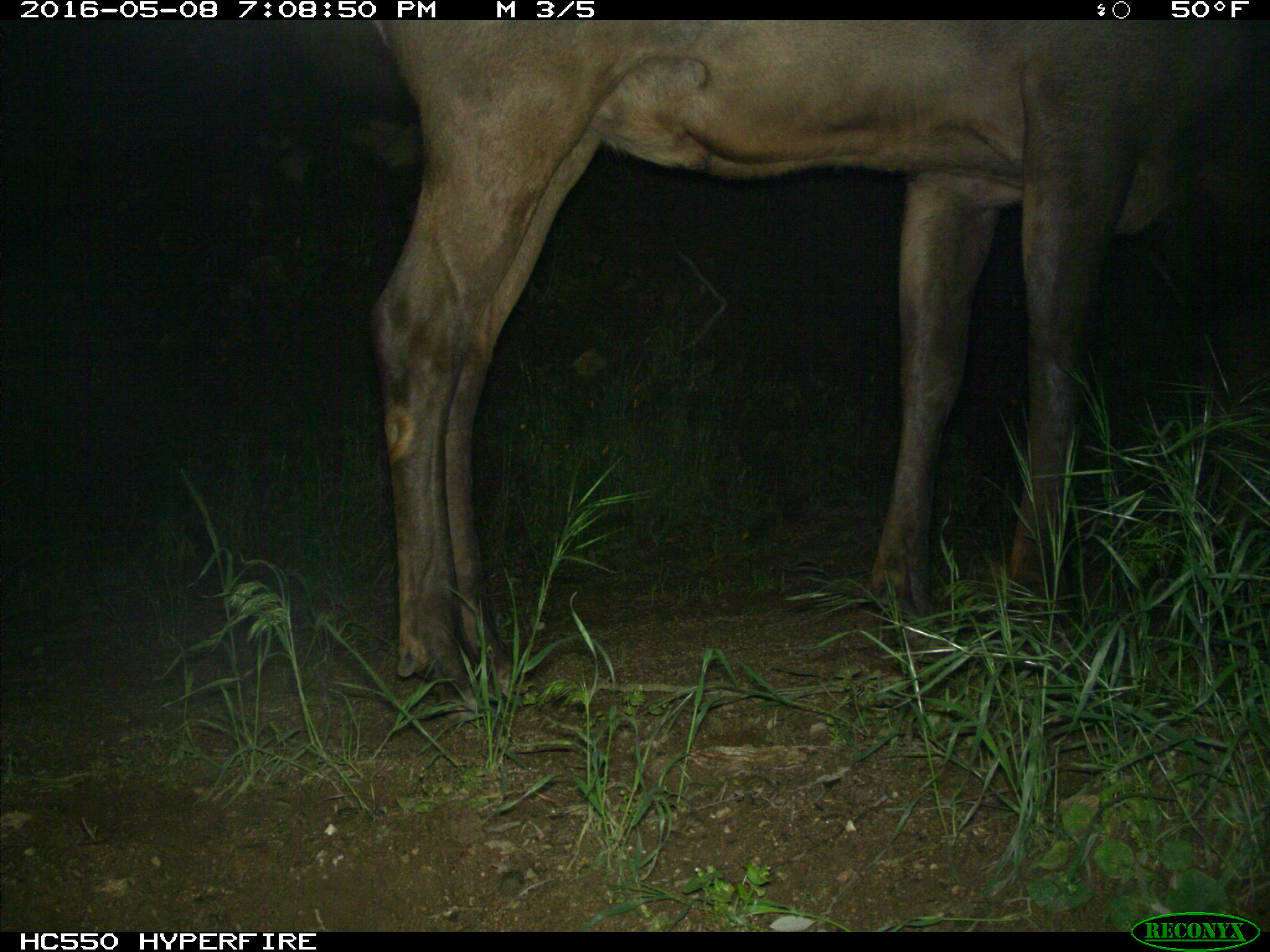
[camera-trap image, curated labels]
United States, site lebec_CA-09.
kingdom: Animalia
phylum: Chordata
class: Mammalia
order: Artiodactyla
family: Cervidae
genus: Cervus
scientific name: Cervus canadensis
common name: elk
Cervus canadensis (elk).